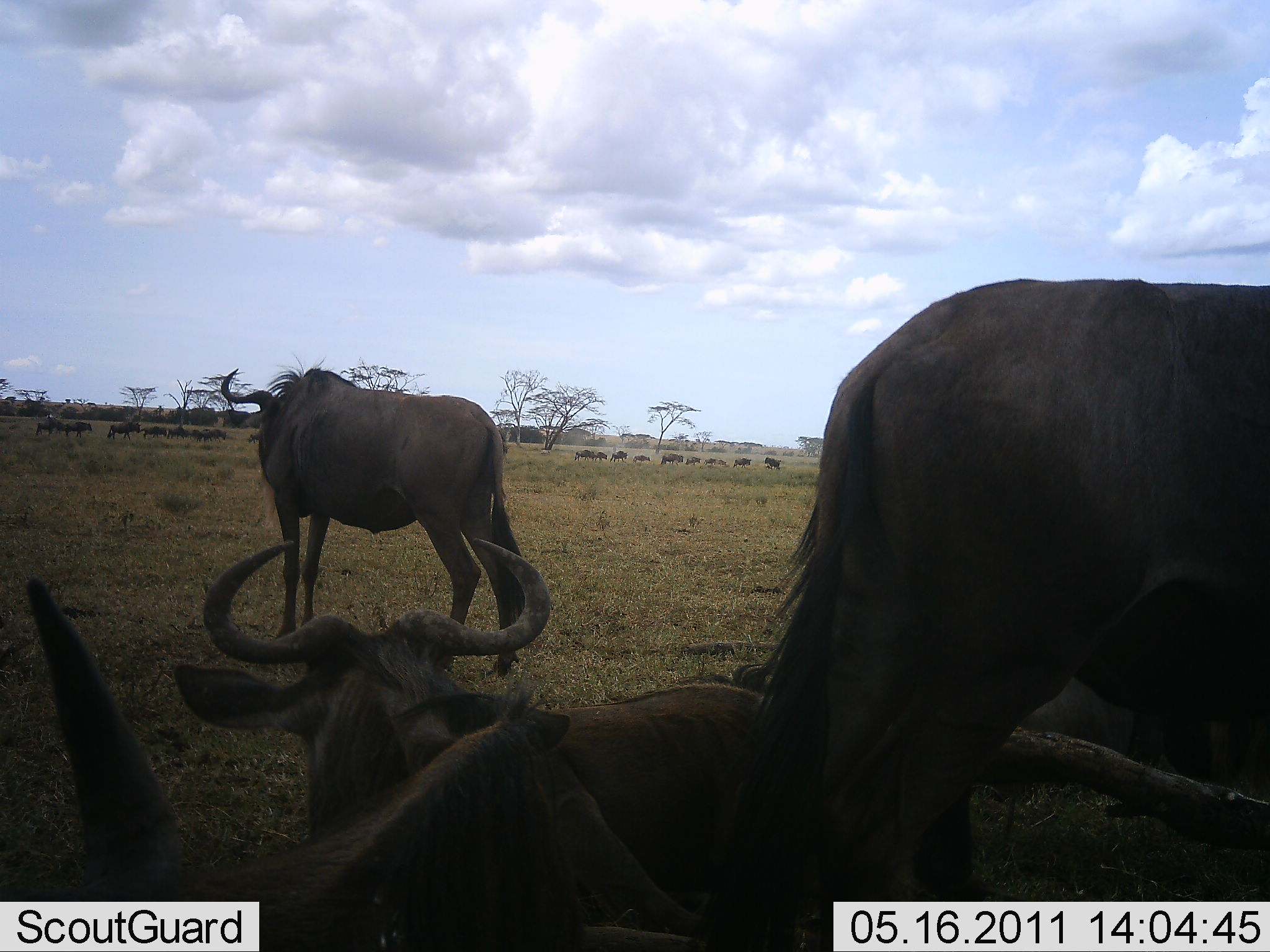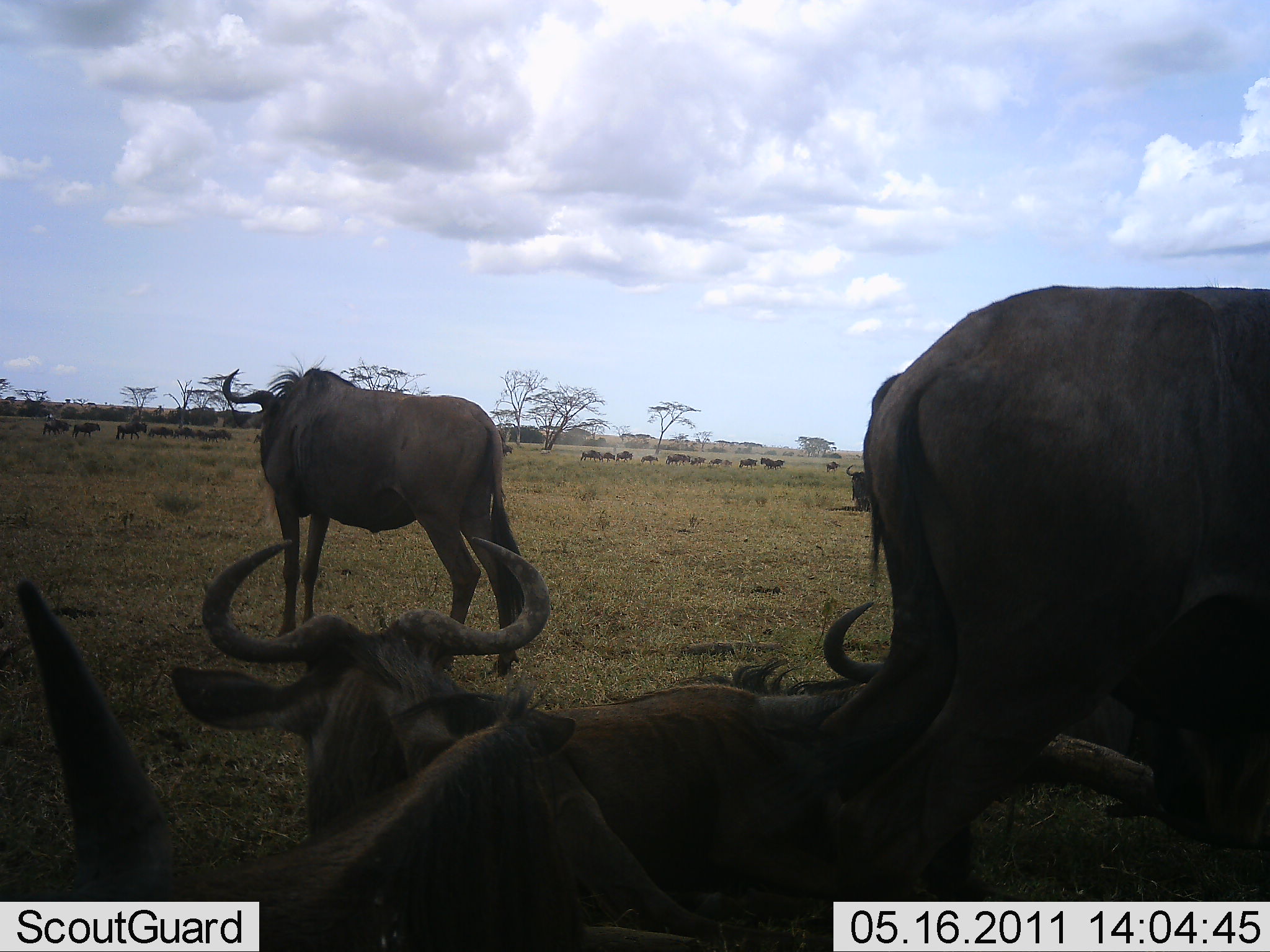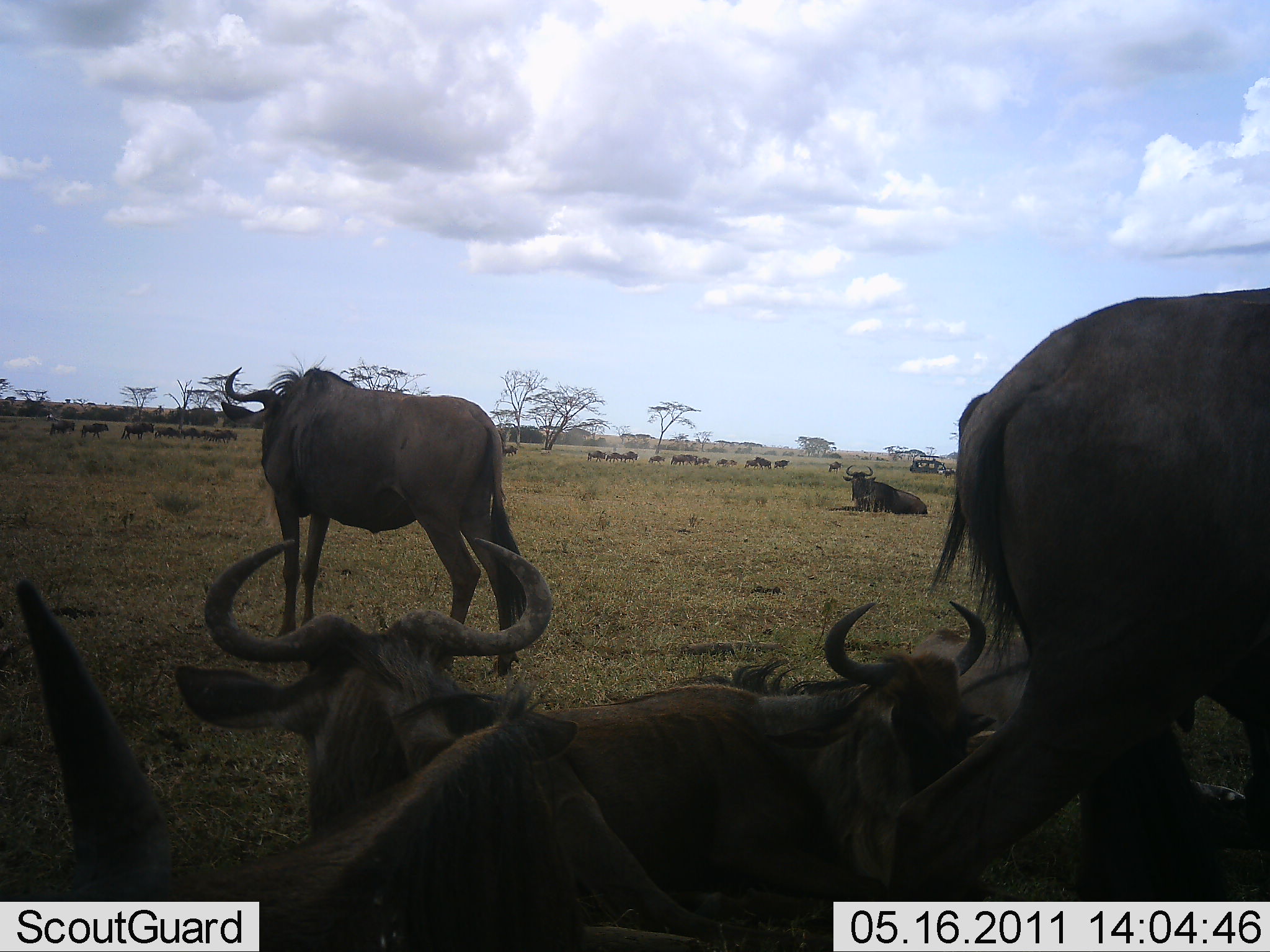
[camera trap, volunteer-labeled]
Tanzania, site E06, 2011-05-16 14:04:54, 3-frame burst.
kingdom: Animalia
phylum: Chordata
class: Mammalia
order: Artiodactyla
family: Bovidae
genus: Connochaetes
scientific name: Connochaetes taurinus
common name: blue wildebeest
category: wildebeest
Wildebeest (blue wildebeest) (Connochaetes taurinus), count 11-50. Behavior (volunteer vote fractions): standing 40%, resting 60%, moving 60%, interacting 20%. Young present (vote fraction): 10%. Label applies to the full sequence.